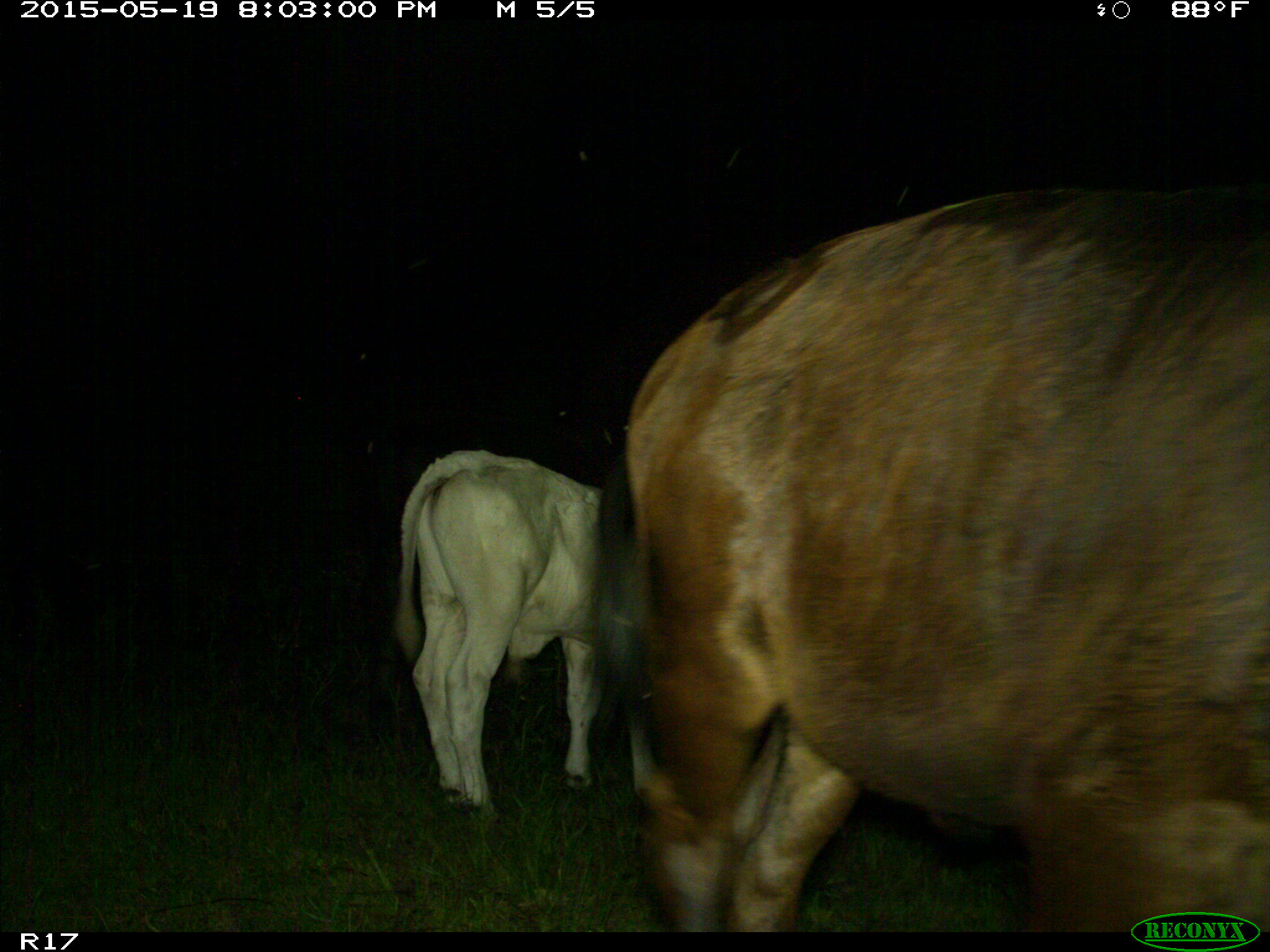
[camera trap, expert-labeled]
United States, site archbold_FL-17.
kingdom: Animalia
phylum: Chordata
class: Mammalia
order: Artiodactyla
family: Bovidae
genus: Bos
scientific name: Bos taurus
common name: domestic cow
Bos taurus (domestic cow).